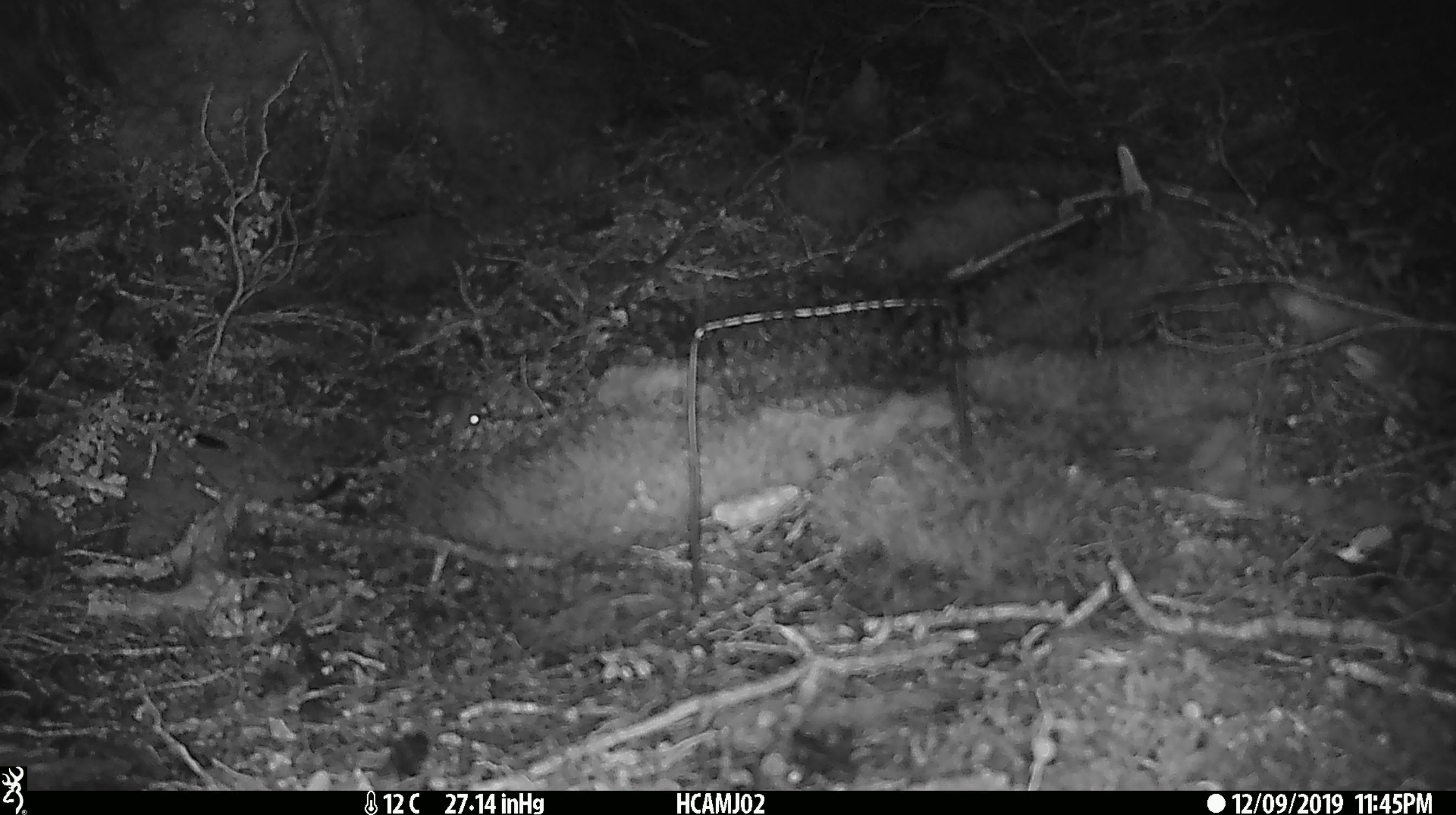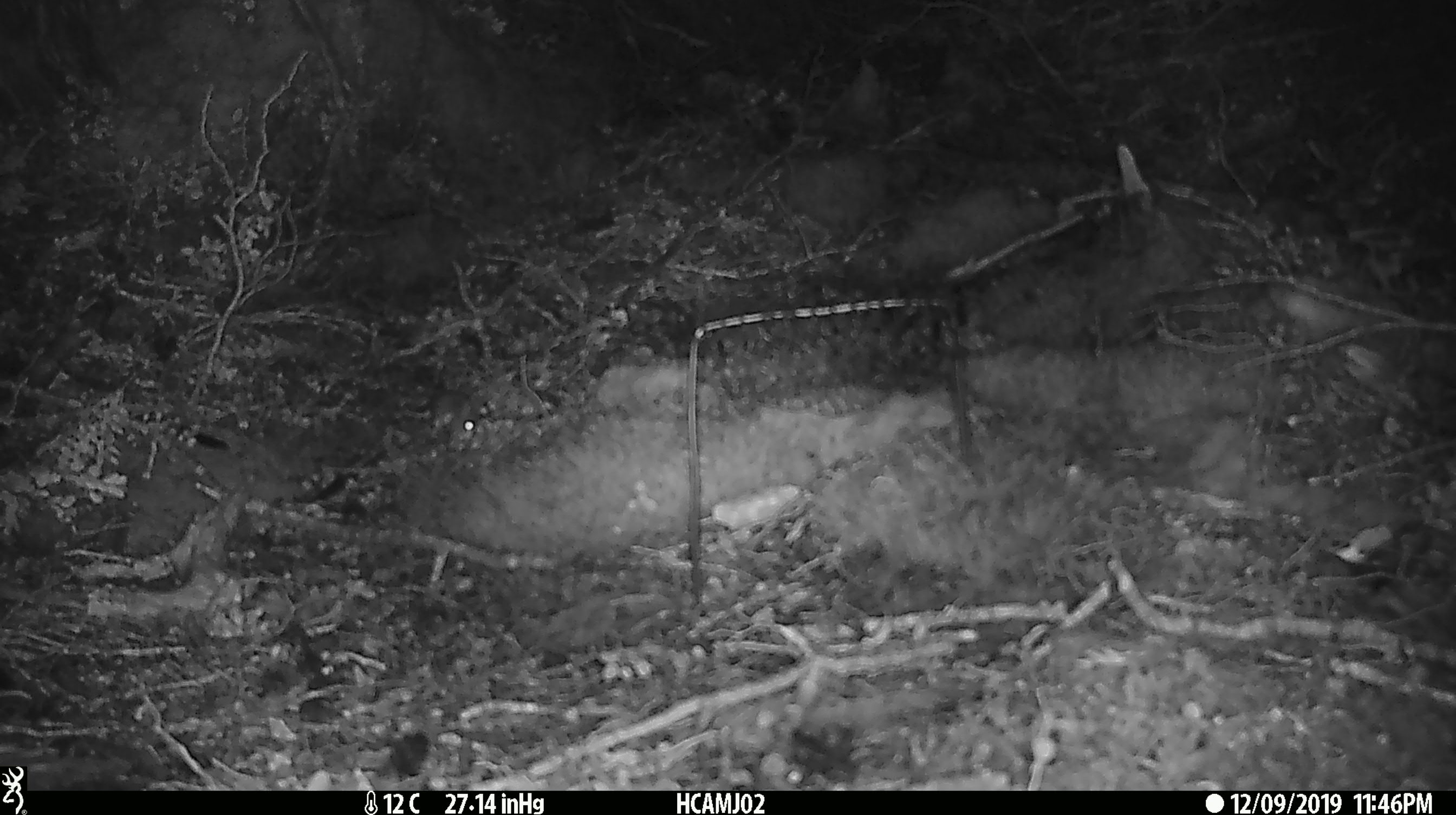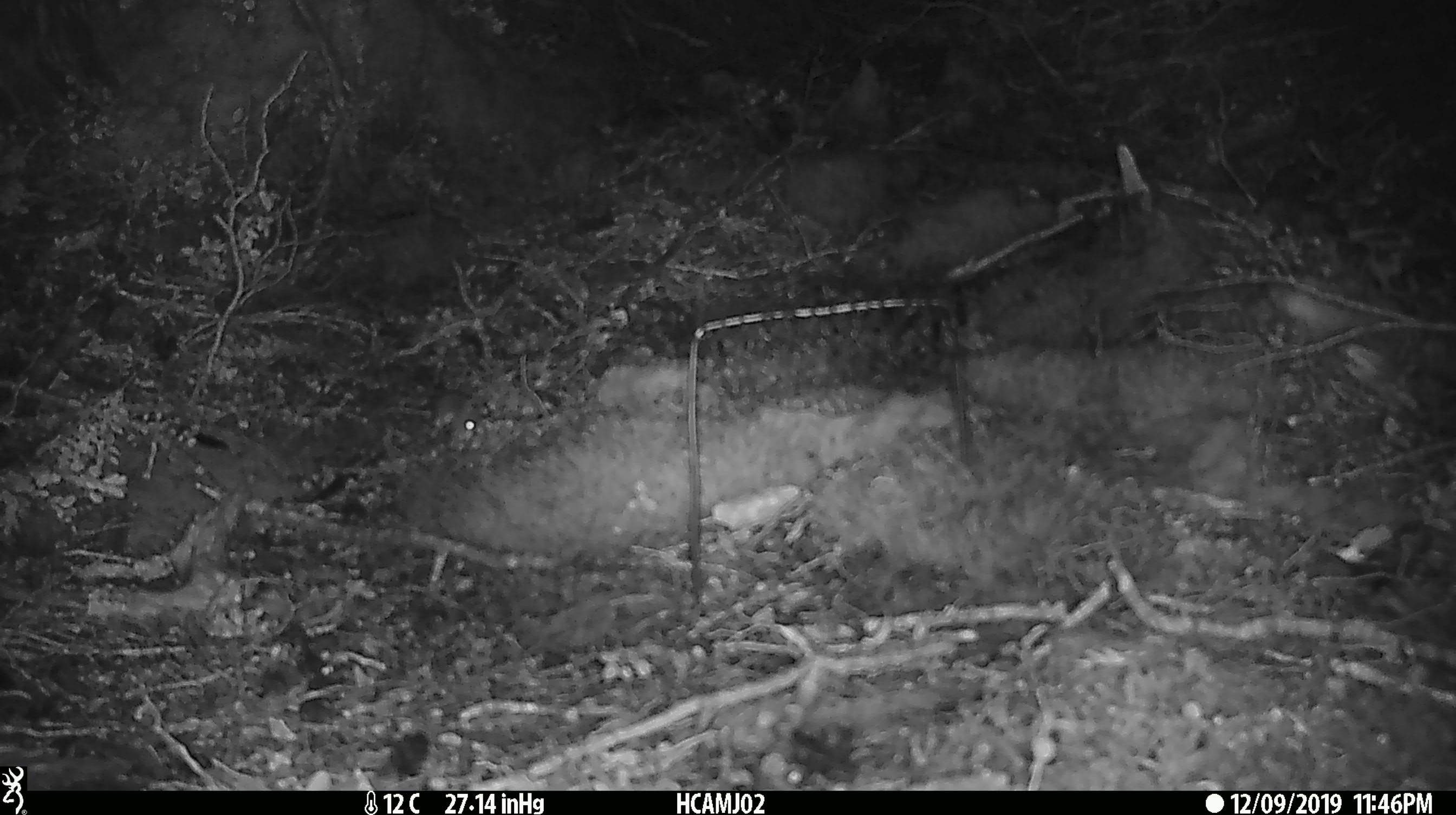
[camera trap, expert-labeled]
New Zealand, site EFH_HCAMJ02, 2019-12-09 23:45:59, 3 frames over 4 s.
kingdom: Animalia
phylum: Chordata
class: Mammalia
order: Rodentia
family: Muridae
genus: Mus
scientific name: Mus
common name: mouse